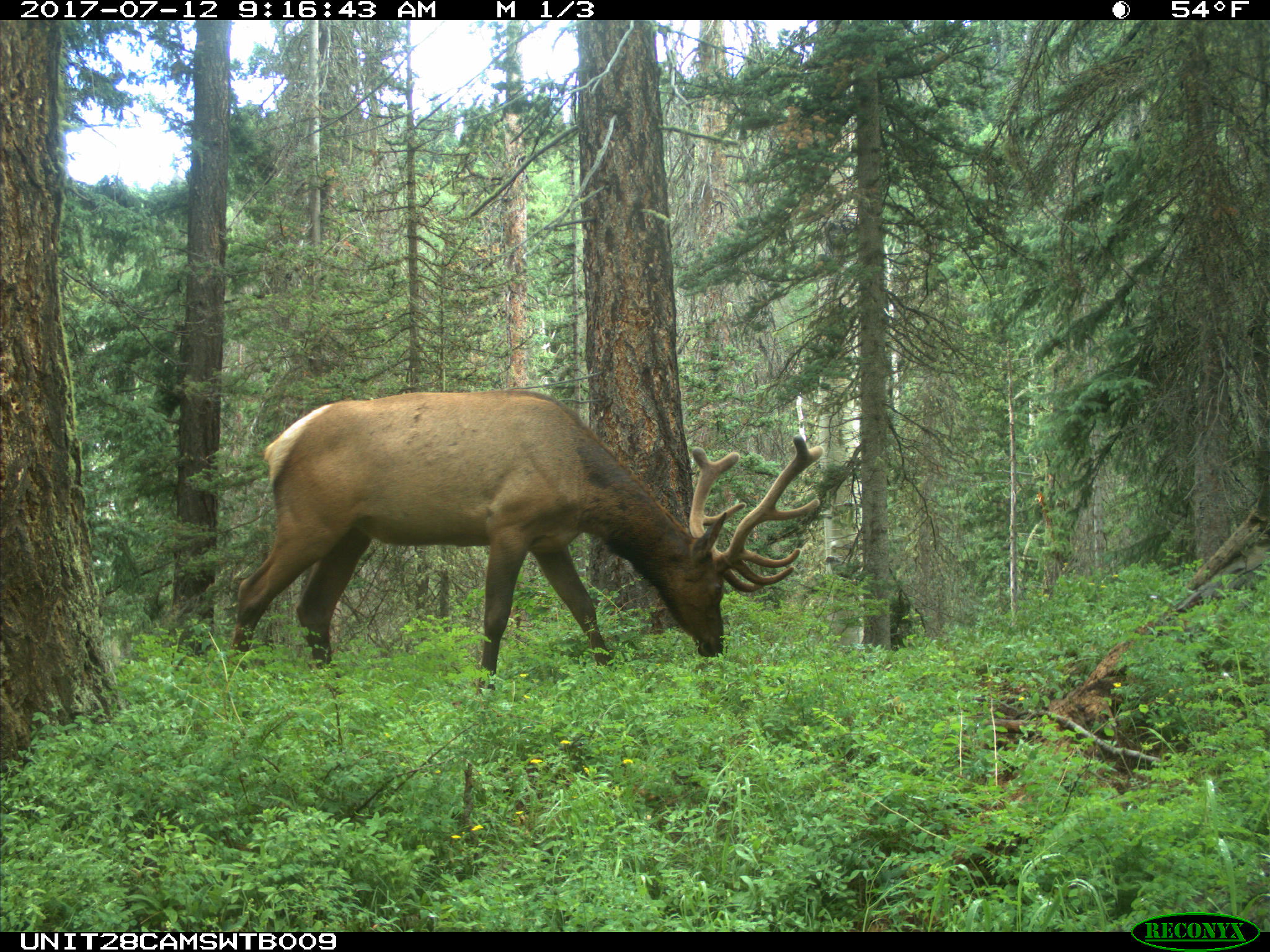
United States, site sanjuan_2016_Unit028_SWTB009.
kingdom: Animalia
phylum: Chordata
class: Mammalia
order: Artiodactyla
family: Cervidae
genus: Cervus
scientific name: Cervus elaphus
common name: red deer